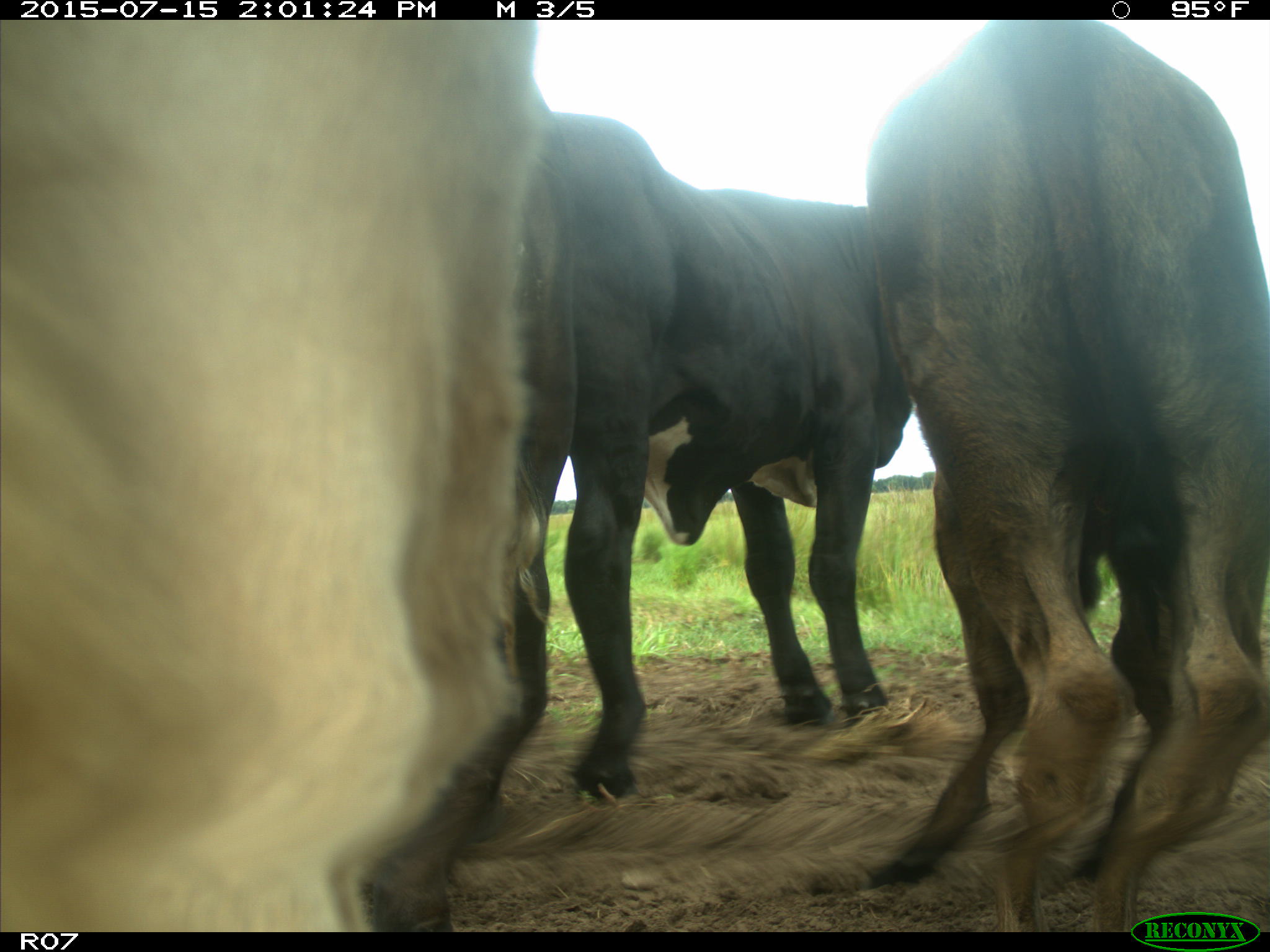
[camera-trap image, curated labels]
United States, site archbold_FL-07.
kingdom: Animalia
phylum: Chordata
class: Mammalia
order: Artiodactyla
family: Bovidae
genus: Bos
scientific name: Bos taurus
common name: domestic cow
Bos taurus (domestic cow).